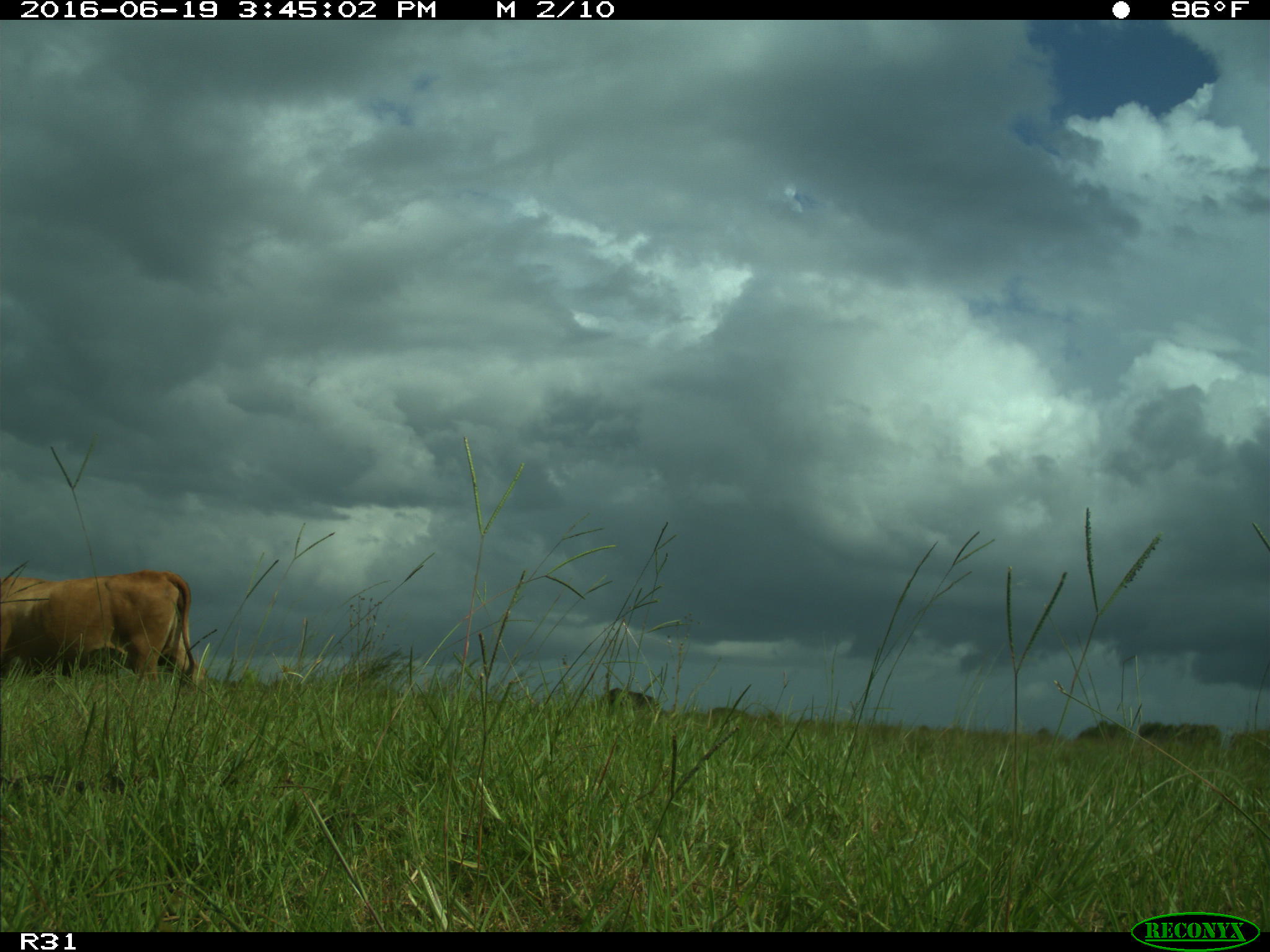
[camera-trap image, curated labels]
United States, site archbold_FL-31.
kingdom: Animalia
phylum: Chordata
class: Mammalia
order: Artiodactyla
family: Bovidae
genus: Bos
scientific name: Bos taurus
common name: domestic cow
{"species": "Bos taurus (domestic cow)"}